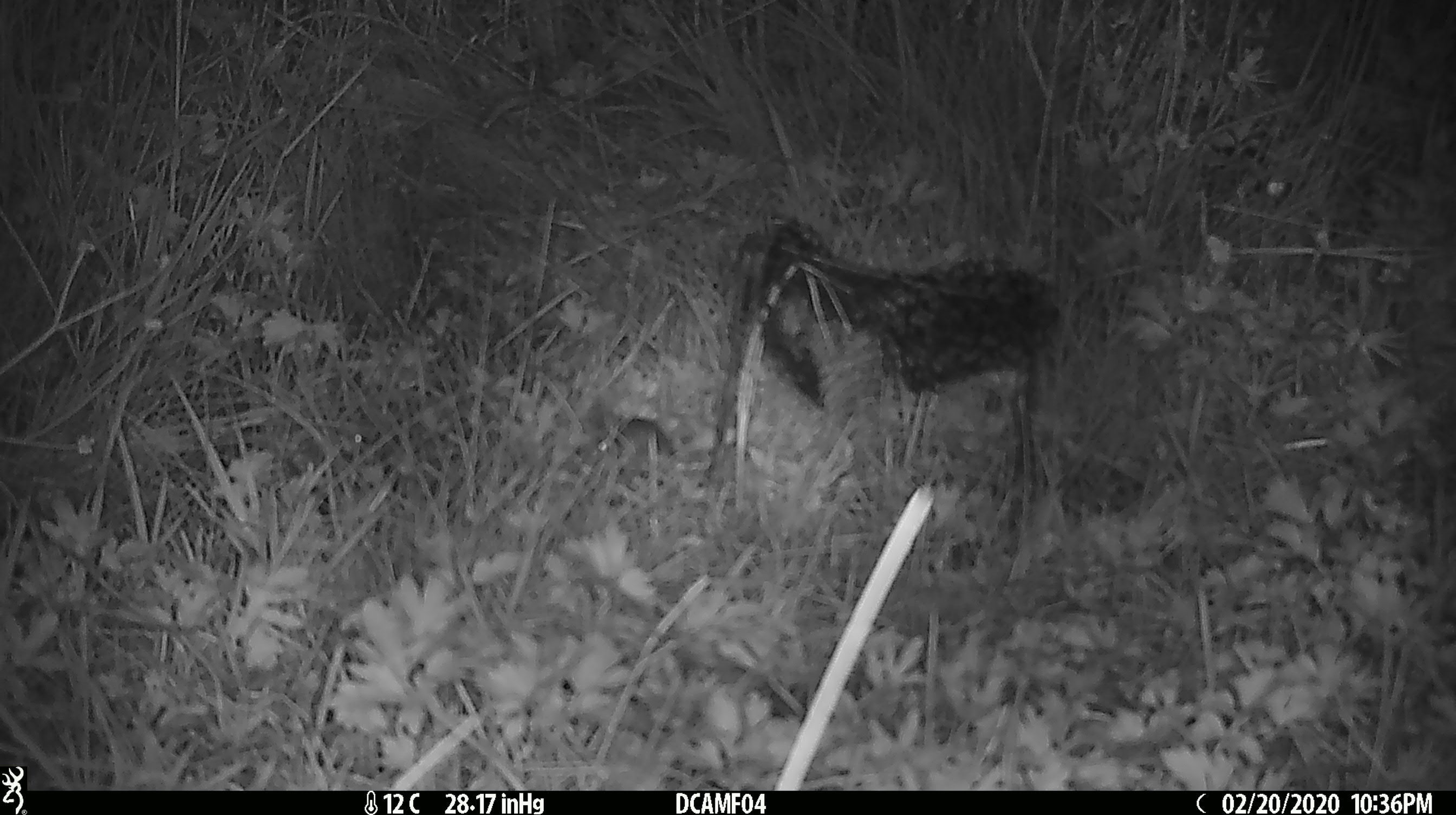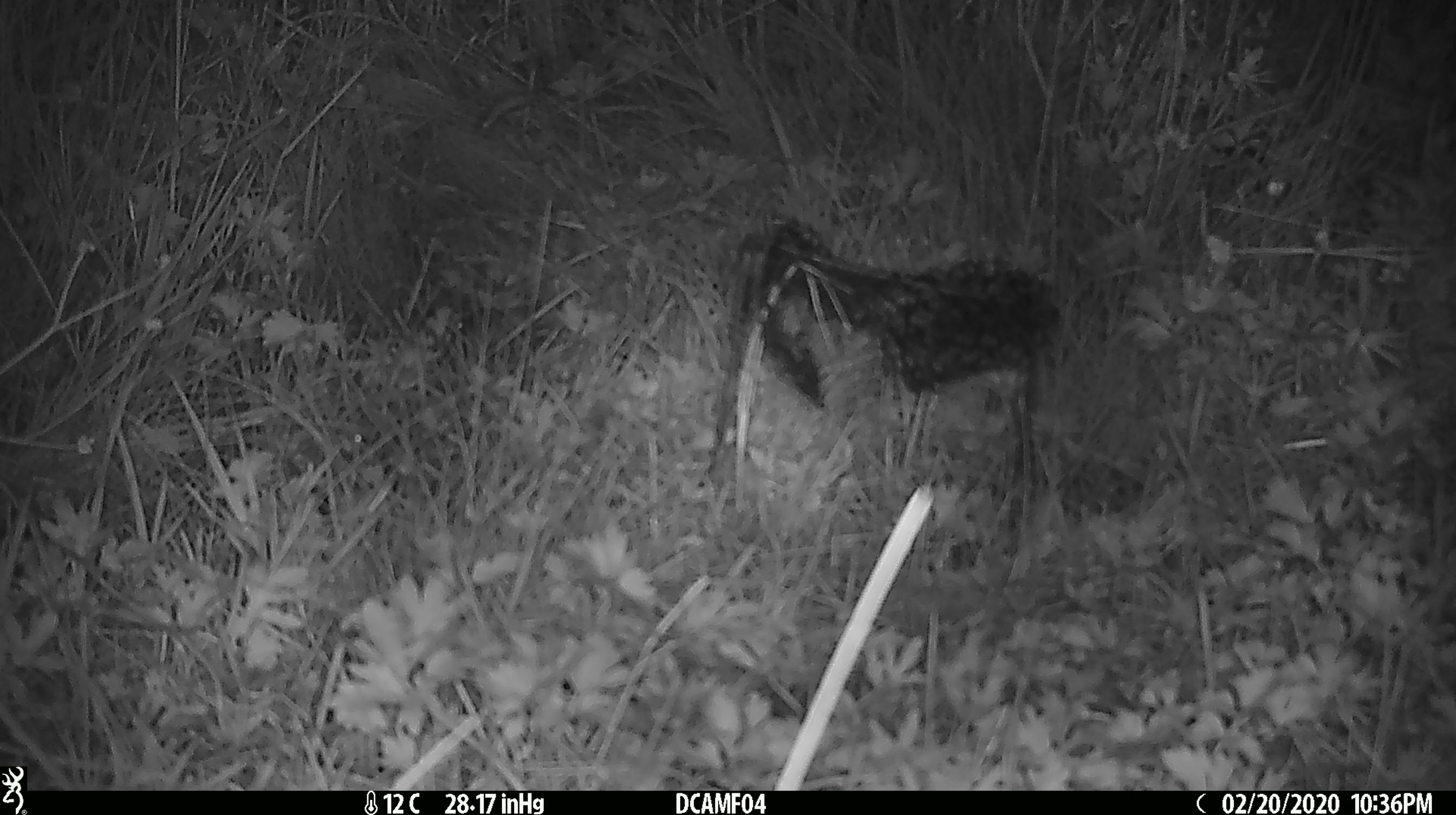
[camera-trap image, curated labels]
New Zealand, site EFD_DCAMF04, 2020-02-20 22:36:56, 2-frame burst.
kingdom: Animalia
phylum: Chordata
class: Mammalia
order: Rodentia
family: Muridae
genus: Mus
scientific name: Mus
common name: mouse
Mouse (Mus).